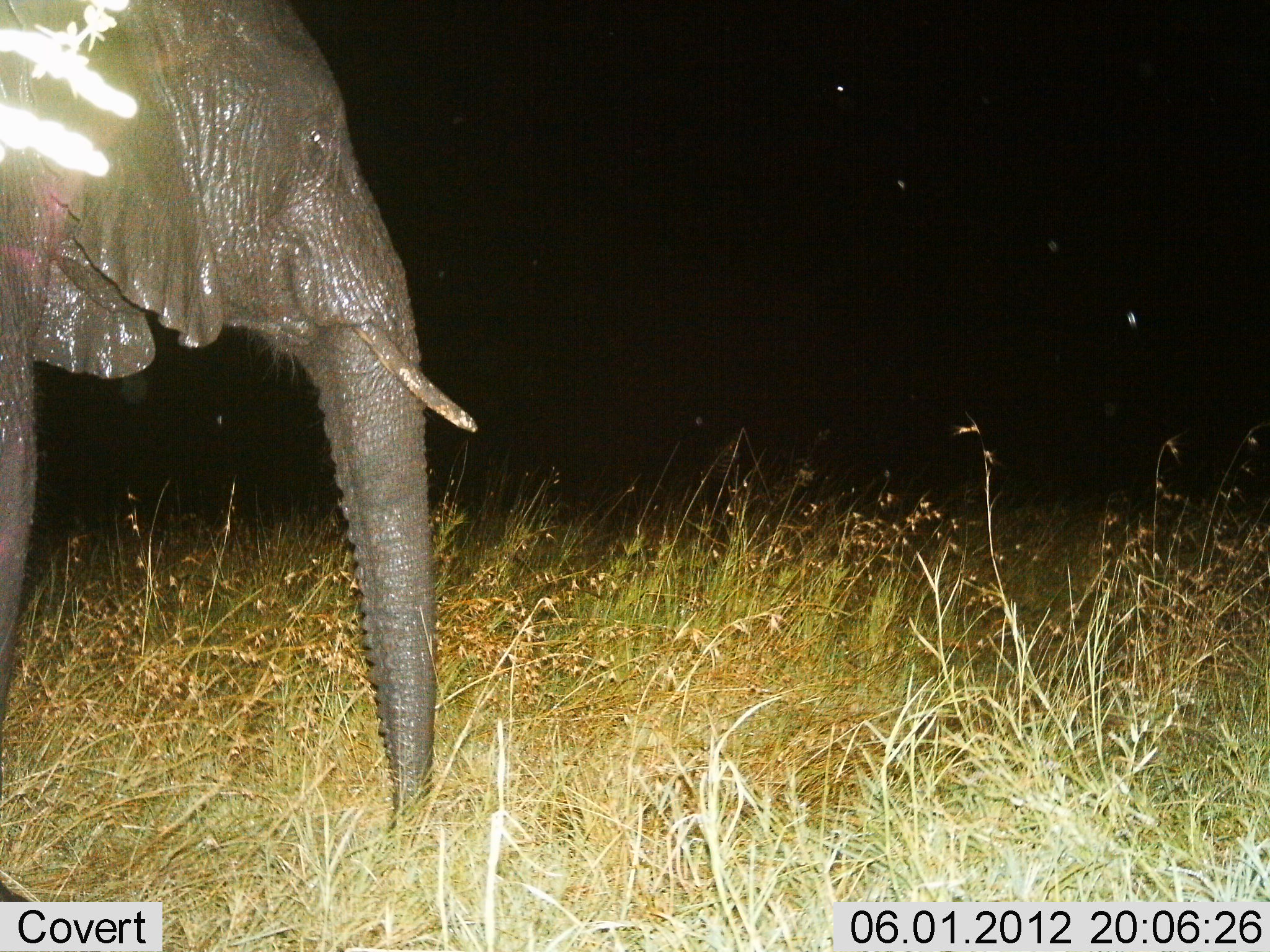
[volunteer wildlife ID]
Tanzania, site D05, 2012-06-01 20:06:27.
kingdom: Animalia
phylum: Chordata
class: Mammalia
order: Proboscidea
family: Elephantidae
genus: Loxodonta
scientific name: Loxodonta africana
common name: african bush elephant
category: elephant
Elephant (african bush elephant) (Loxodonta africana), count 1. Behavior (volunteer vote fractions): standing 90%, resting 0%, moving 10%, interacting 0%. Young present (vote fraction): 0%. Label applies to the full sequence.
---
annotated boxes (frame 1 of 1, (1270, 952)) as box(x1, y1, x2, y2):
animal: box(0, 0, 480, 904)